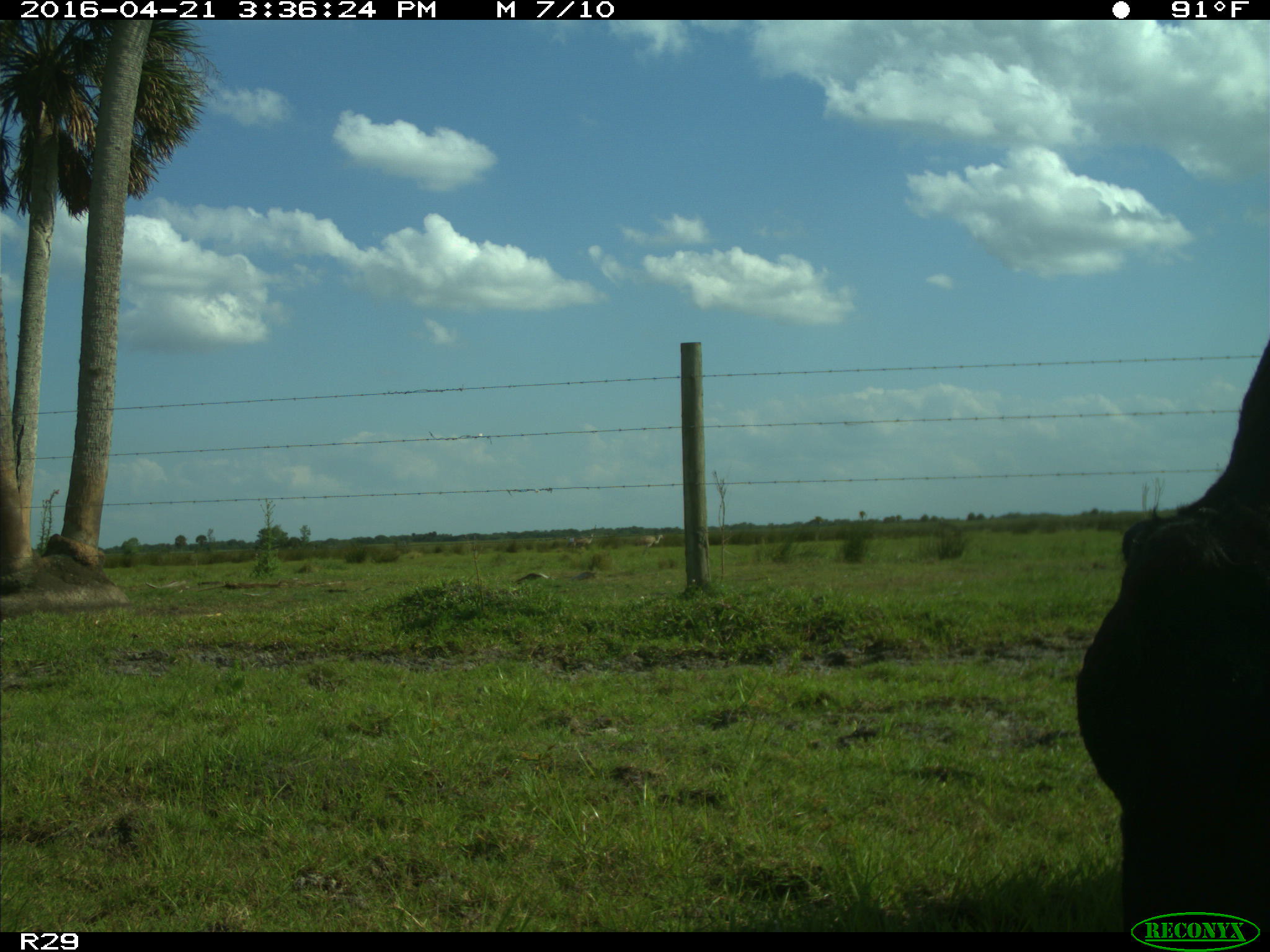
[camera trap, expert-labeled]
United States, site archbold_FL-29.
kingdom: Animalia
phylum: Chordata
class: Mammalia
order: Artiodactyla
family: Bovidae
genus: Bos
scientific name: Bos taurus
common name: domestic cow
Bos taurus (domestic cow).